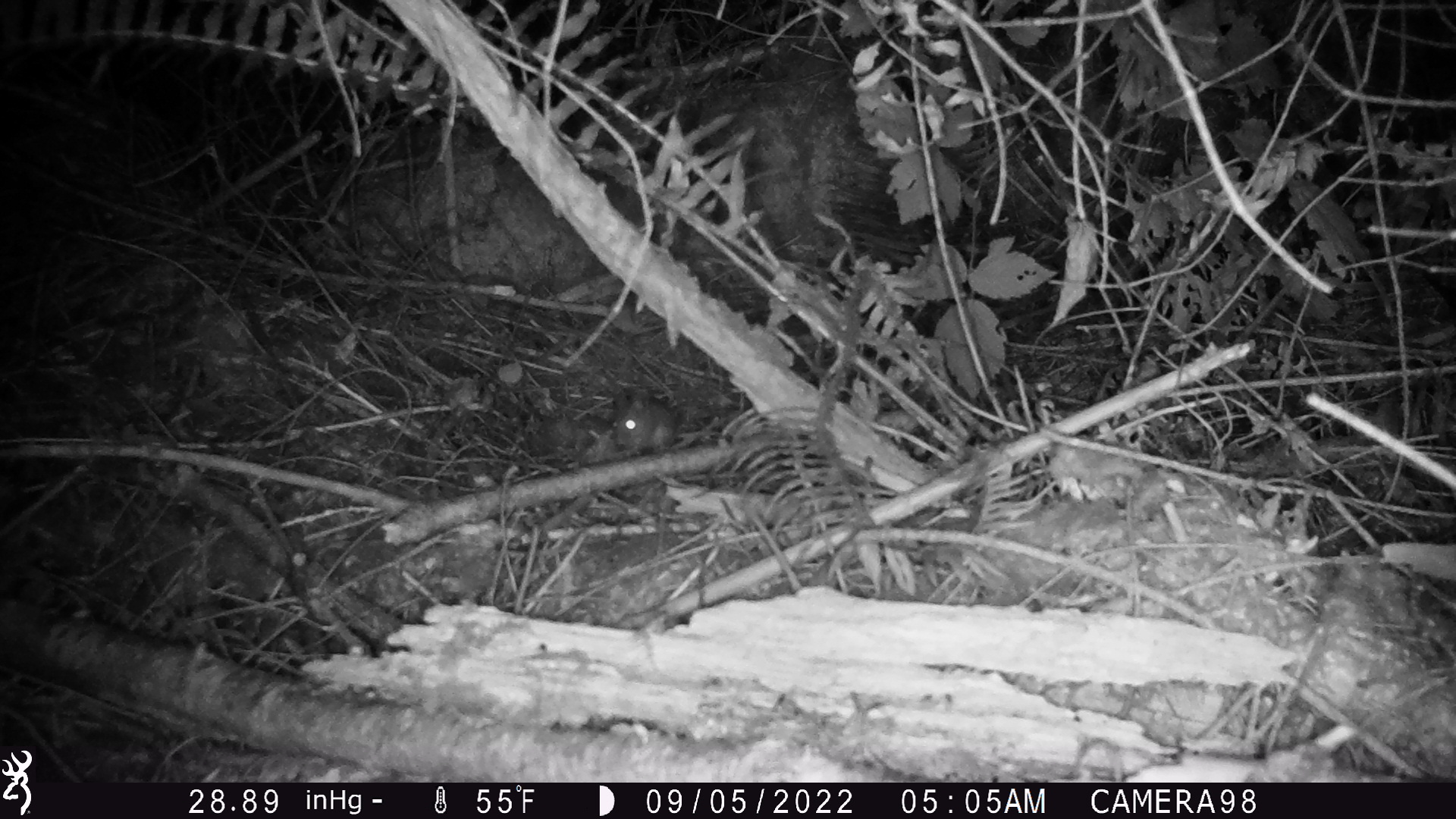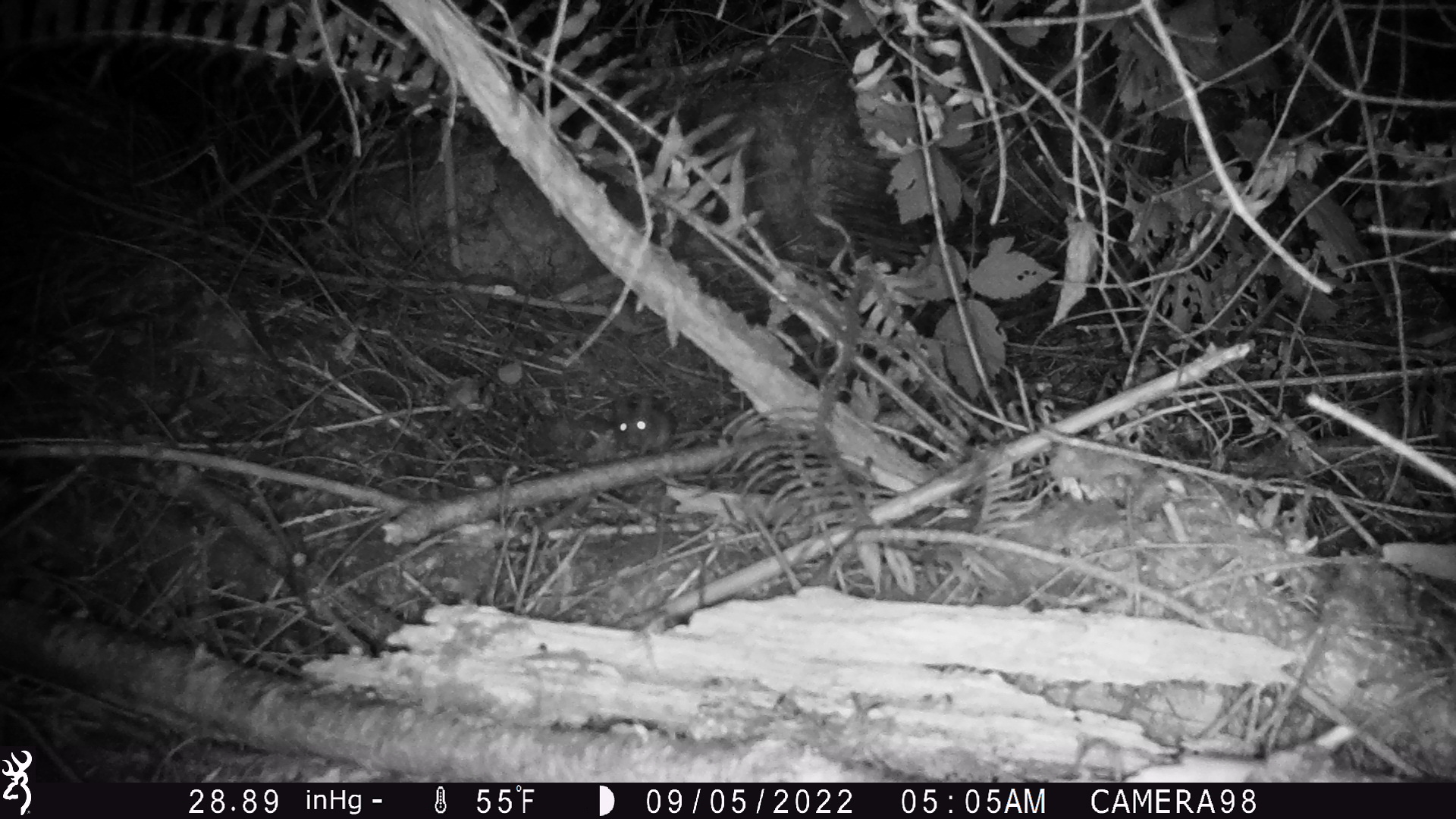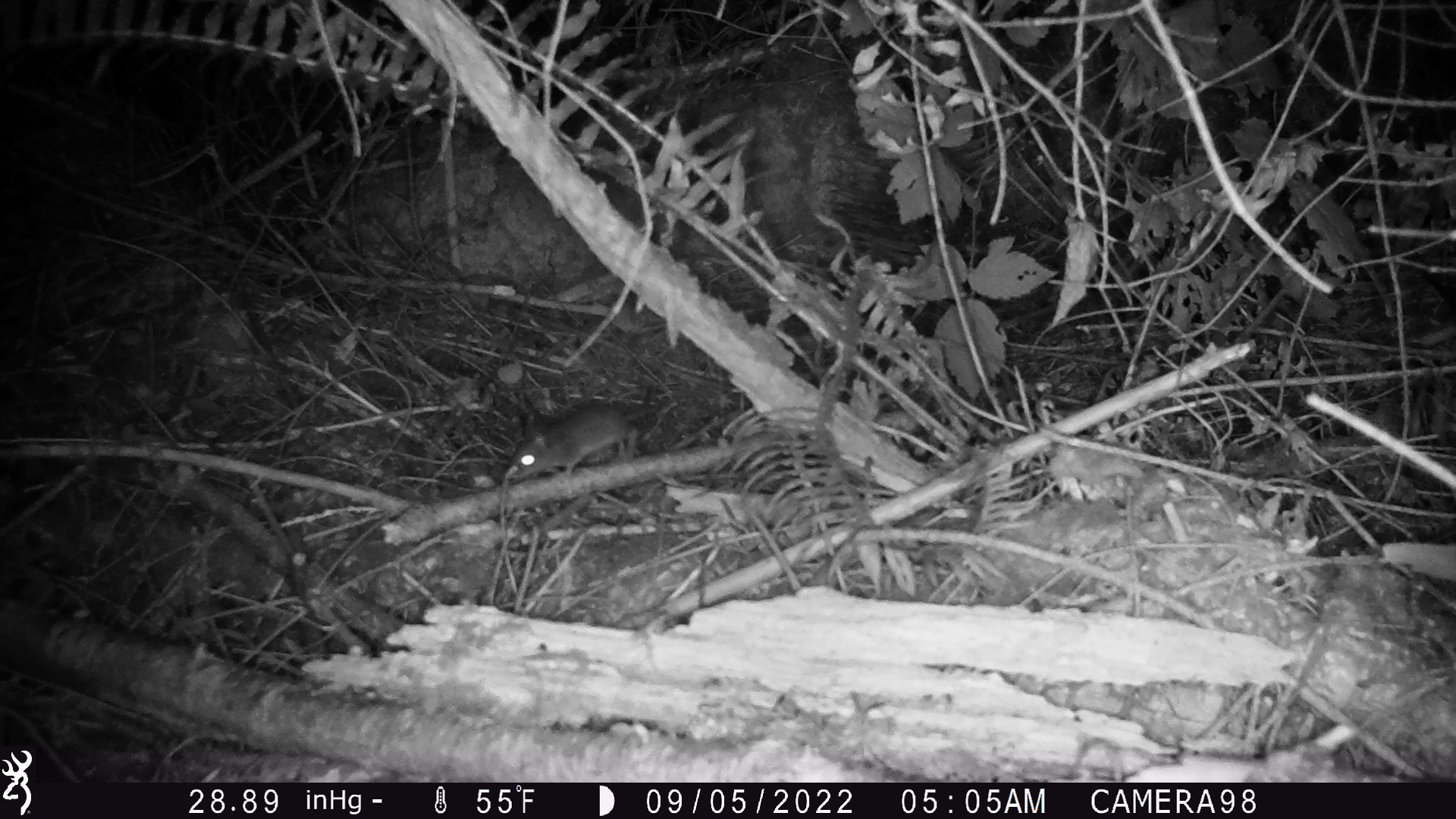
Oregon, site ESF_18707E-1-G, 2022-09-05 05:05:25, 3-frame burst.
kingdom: Animalia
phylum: Chordata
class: Mammalia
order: Rodentia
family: Cricetidae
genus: Neotoma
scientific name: Neotoma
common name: woodrats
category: neotoma species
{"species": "neotoma species (woodrats) (Neotoma)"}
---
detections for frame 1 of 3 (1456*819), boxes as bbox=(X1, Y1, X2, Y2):
neotoma species: bbox=(606, 383, 698, 458)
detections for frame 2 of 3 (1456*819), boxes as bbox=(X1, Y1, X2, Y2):
neotoma species: bbox=(603, 390, 693, 462)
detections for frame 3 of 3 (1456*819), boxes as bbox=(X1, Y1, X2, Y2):
neotoma species: bbox=(498, 396, 680, 480)